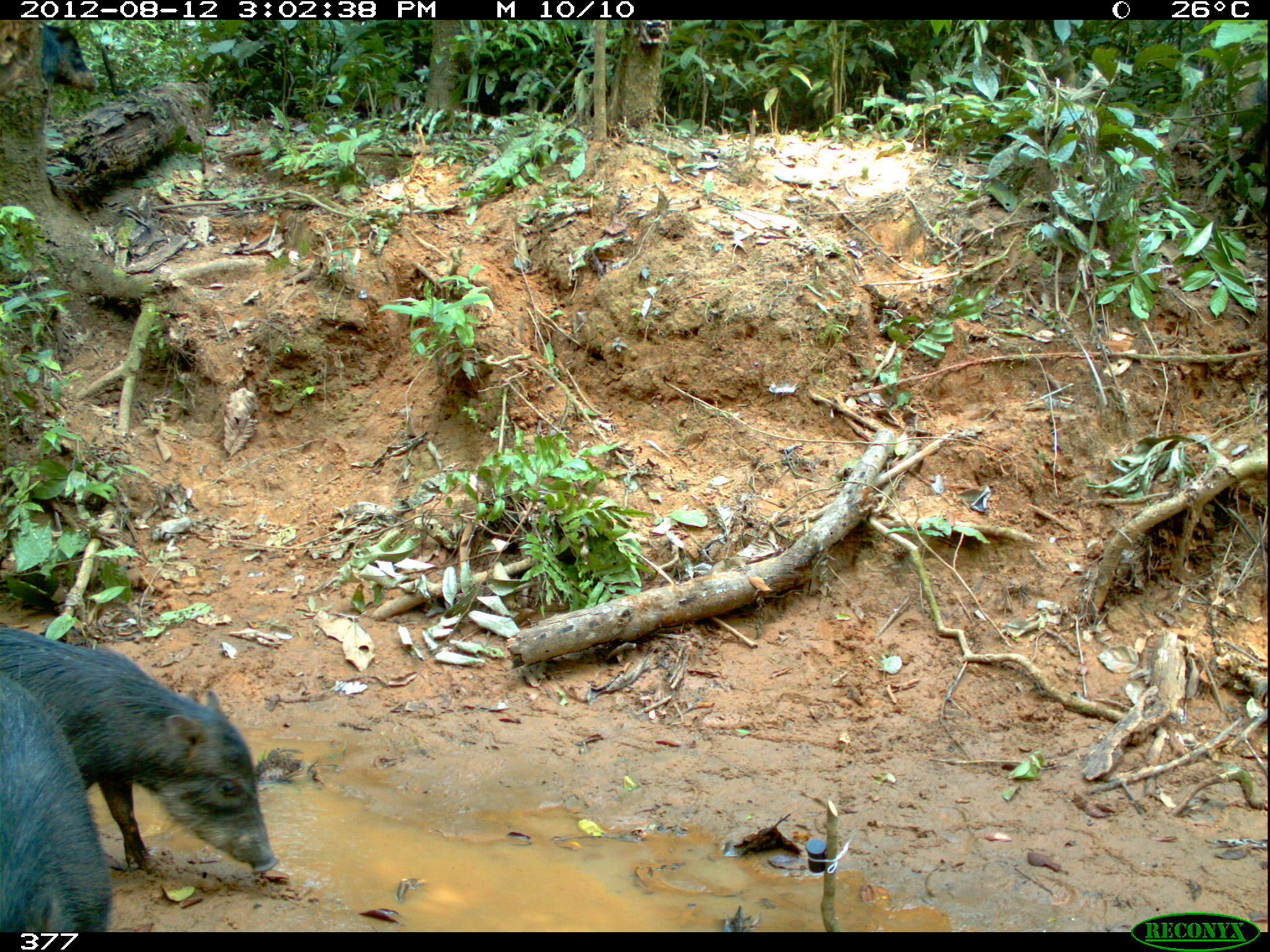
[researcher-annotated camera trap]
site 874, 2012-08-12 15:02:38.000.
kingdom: Animalia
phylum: Chordata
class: Mammalia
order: Artiodactyla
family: Tayassuidae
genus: Tayassu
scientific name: Tayassu pecari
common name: white-lipped peccary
Tayassu pecari (white-lipped peccary).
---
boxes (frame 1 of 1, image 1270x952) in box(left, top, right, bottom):
tayassu pecari: box(0, 623, 279, 876); box(0, 652, 116, 932); box(37, 21, 100, 94)